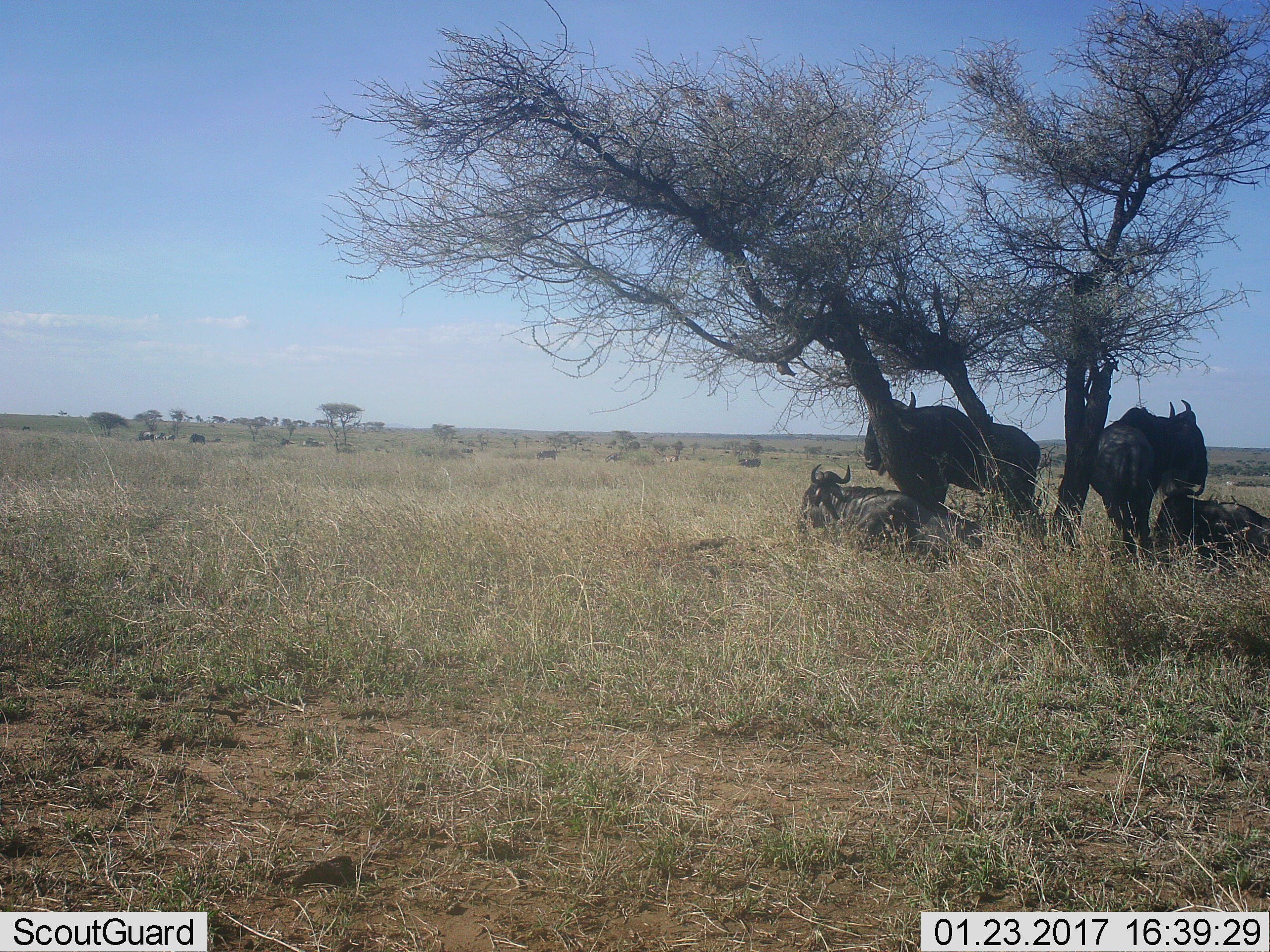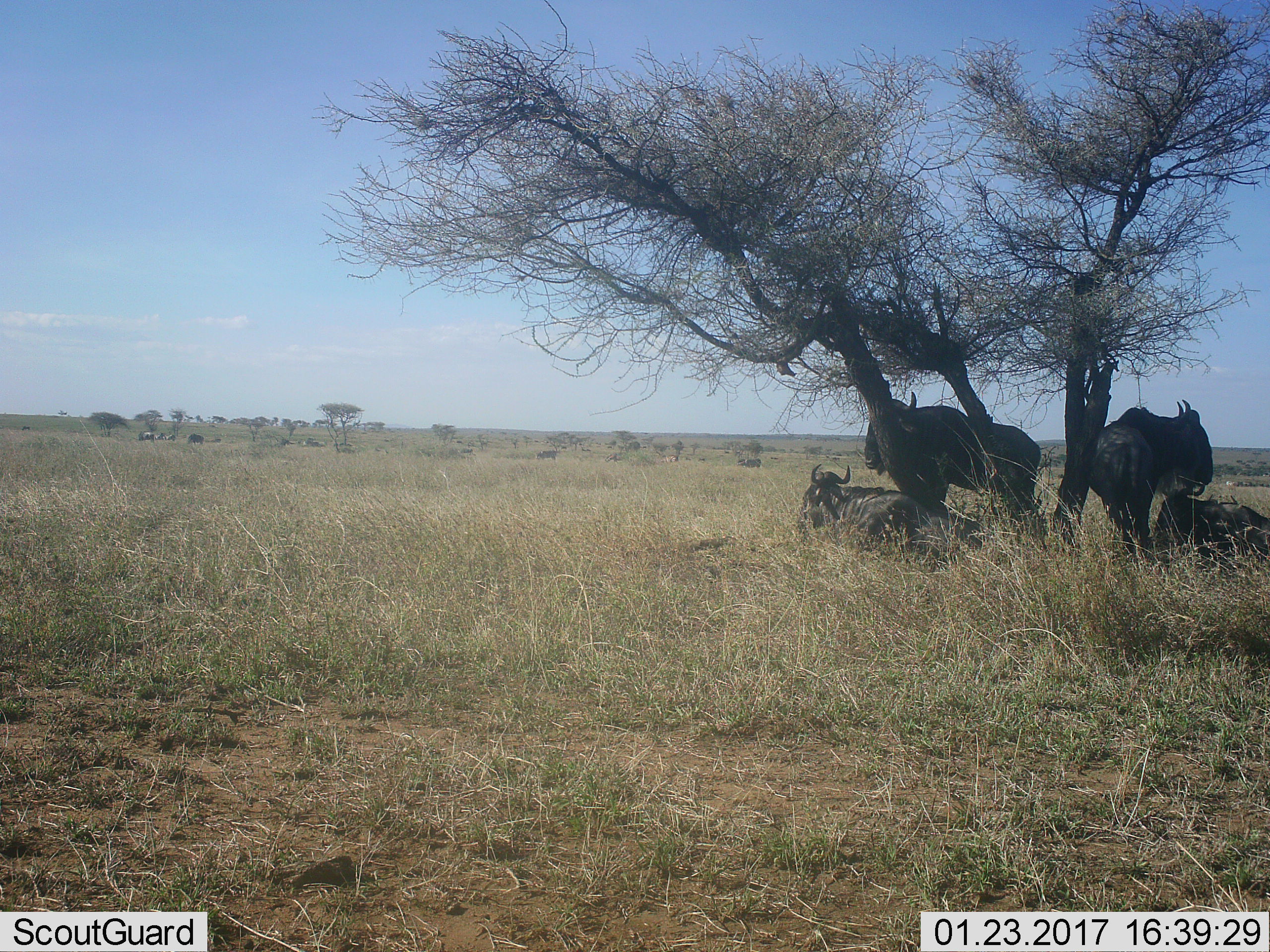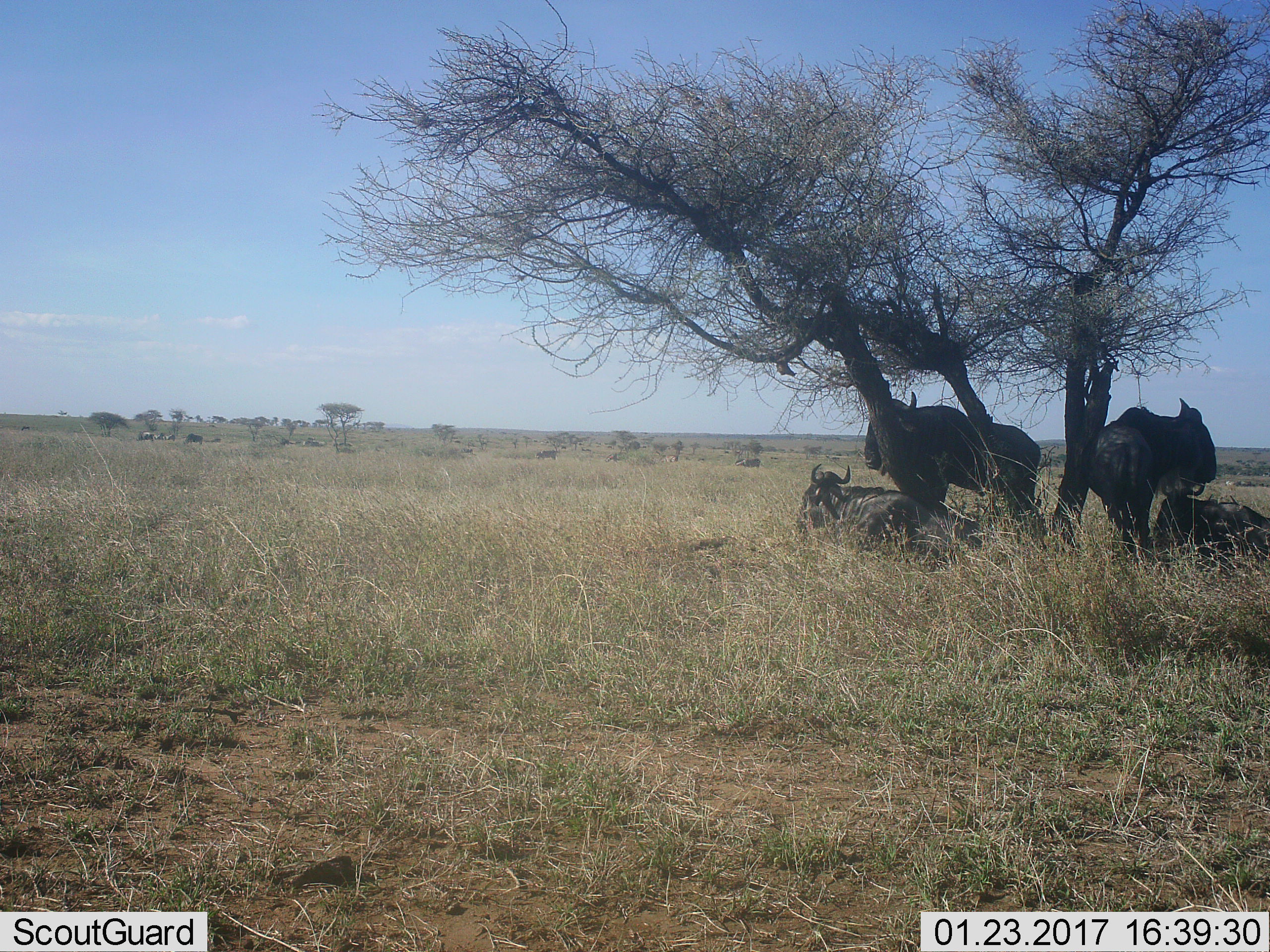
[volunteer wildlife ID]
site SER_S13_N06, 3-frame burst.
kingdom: Animalia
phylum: Chordata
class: Mammalia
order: Artiodactyla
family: Bovidae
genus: Connochaetes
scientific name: Connochaetes taurinus taurinus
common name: blue wildebeest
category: wildebeestblue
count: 11-50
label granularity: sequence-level